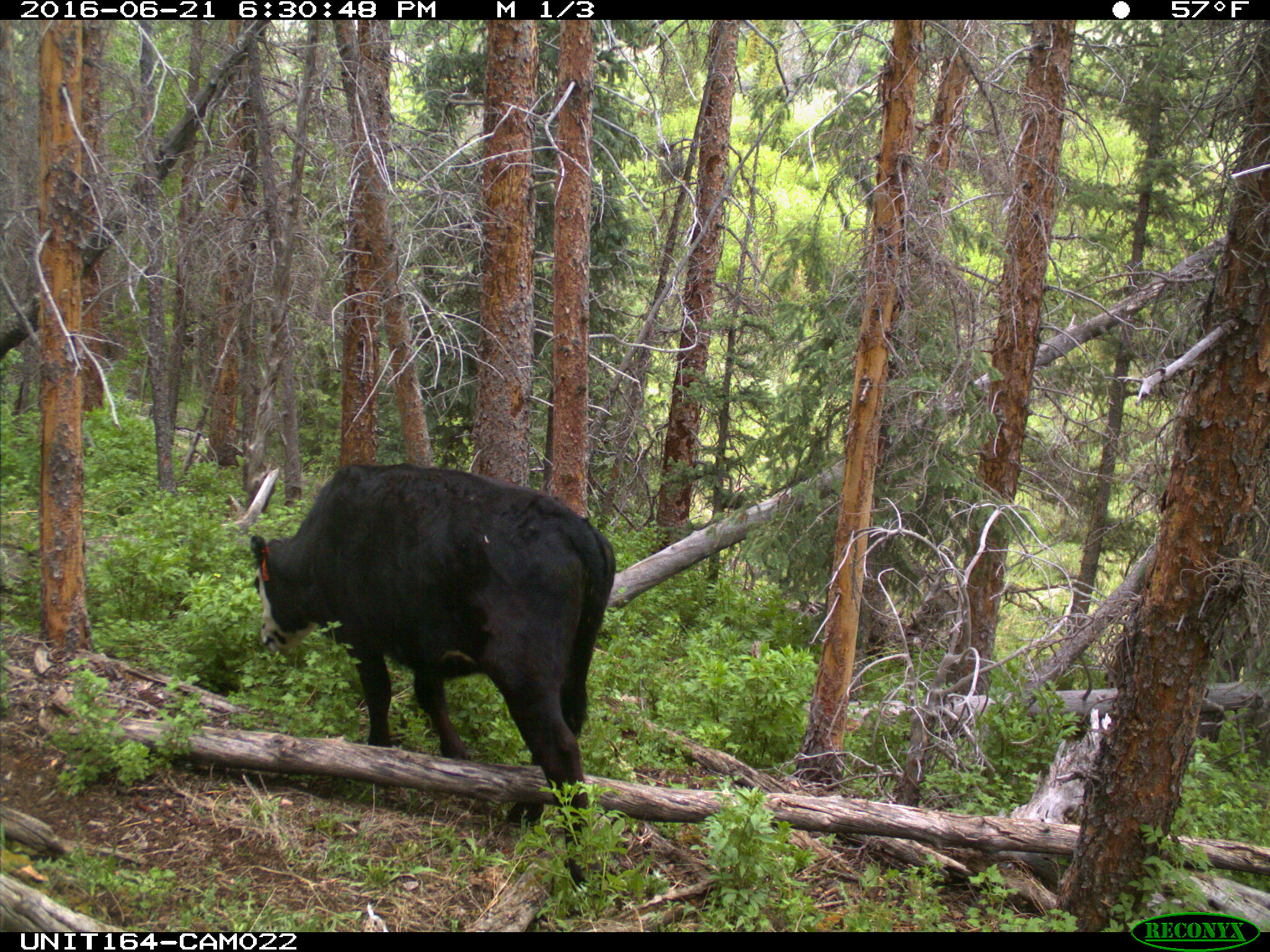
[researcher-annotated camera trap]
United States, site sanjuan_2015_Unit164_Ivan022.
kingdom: Animalia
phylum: Chordata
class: Mammalia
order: Artiodactyla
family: Bovidae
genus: Bos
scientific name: Bos taurus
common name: domestic cow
Bos taurus (domestic cow).